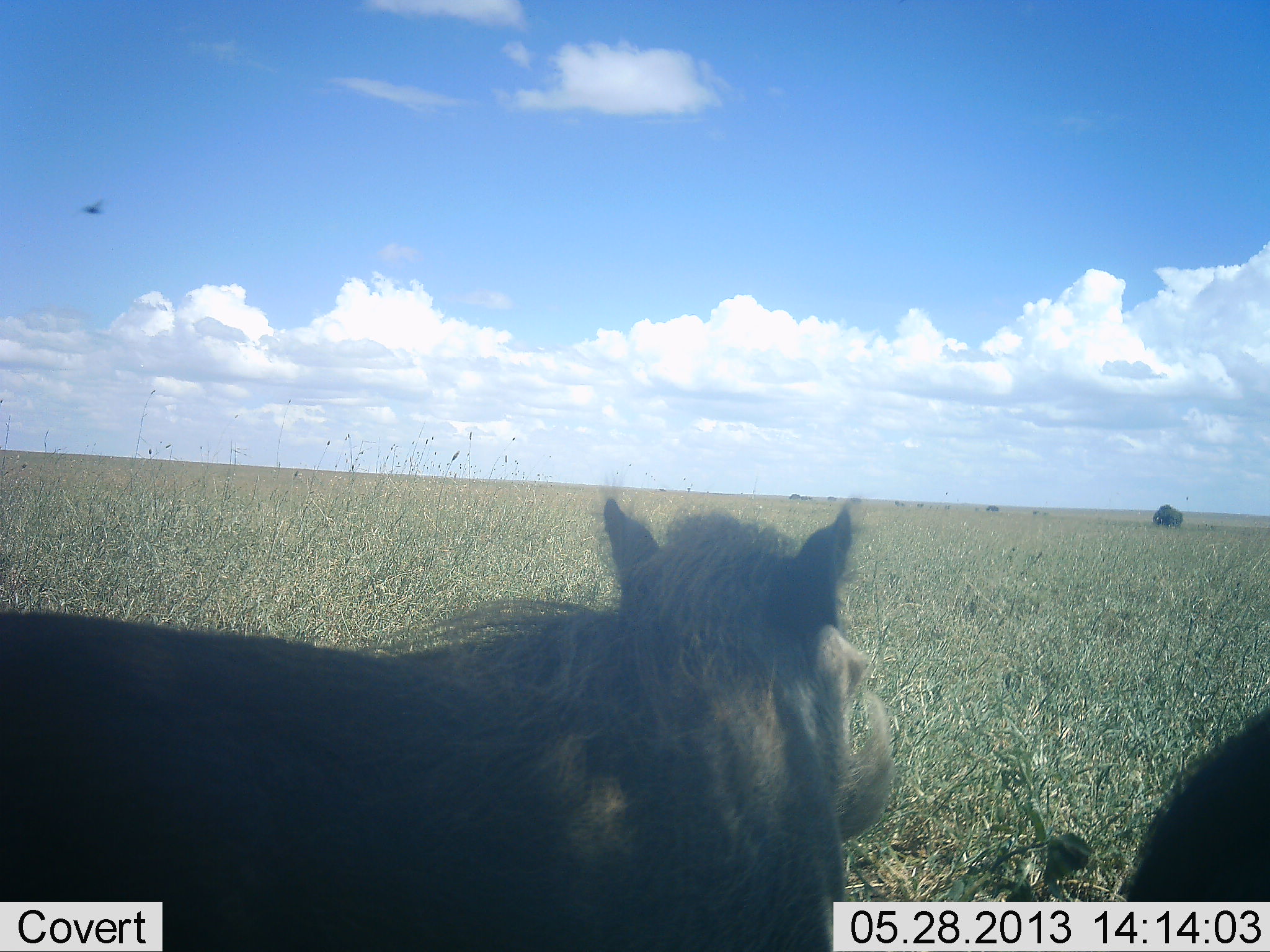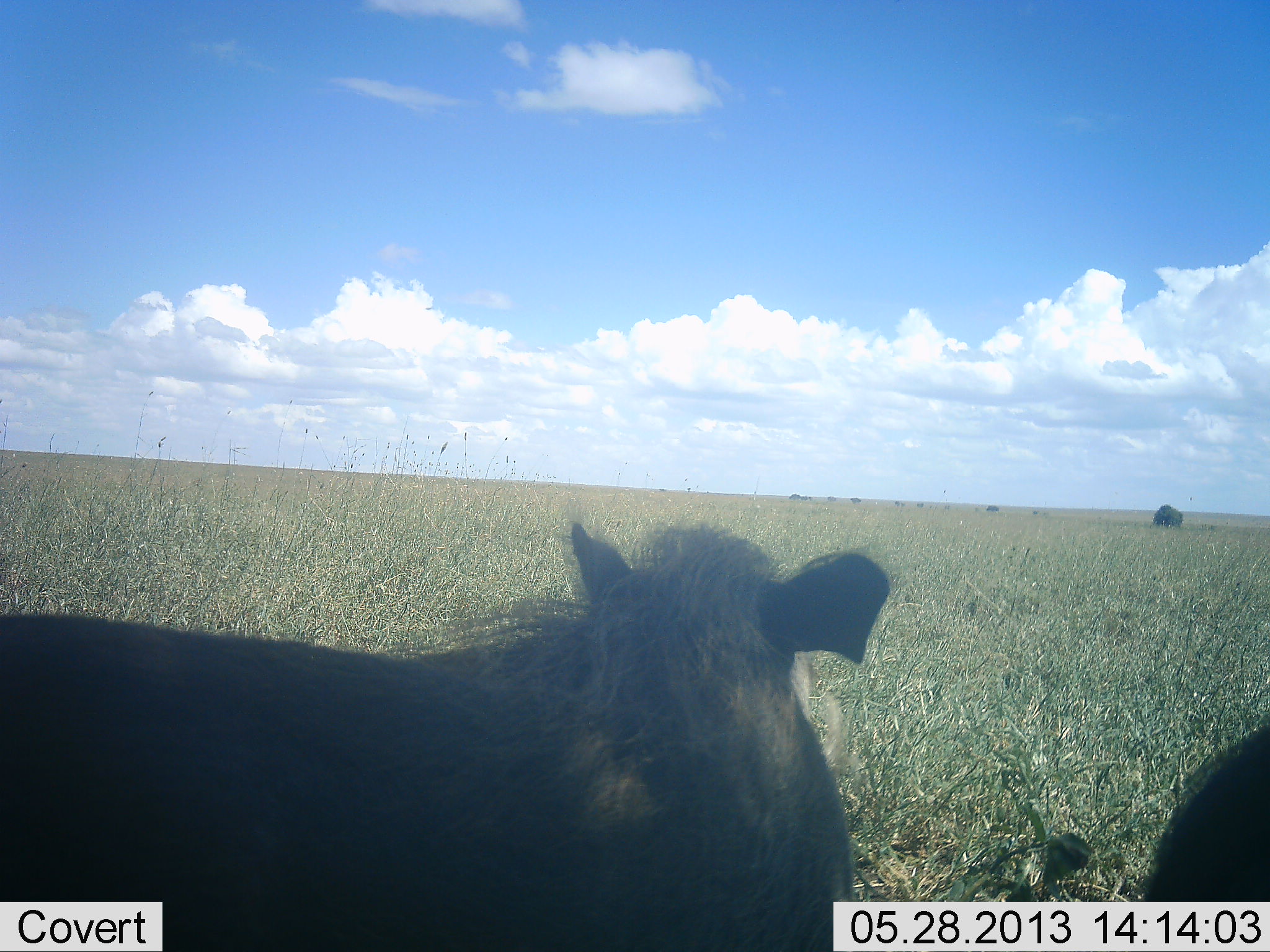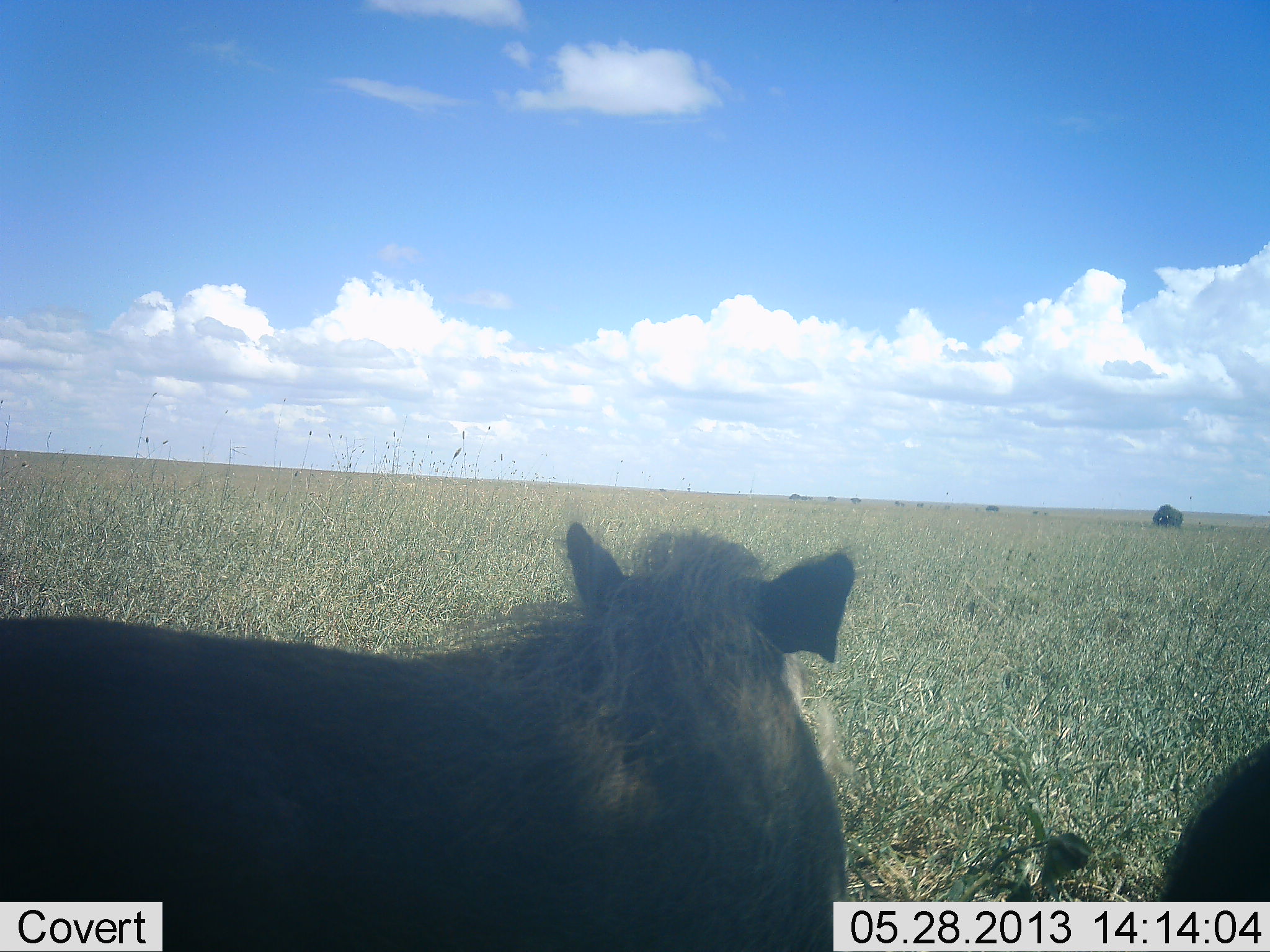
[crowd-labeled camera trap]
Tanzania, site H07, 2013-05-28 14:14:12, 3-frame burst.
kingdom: Animalia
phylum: Chordata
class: Mammalia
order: Artiodactyla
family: Suidae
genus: Phacochoerus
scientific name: Phacochoerus africanus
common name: warthog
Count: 2.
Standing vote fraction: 100%.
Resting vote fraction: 0%.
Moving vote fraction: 5%.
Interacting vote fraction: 0%.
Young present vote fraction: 0%.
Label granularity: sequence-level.